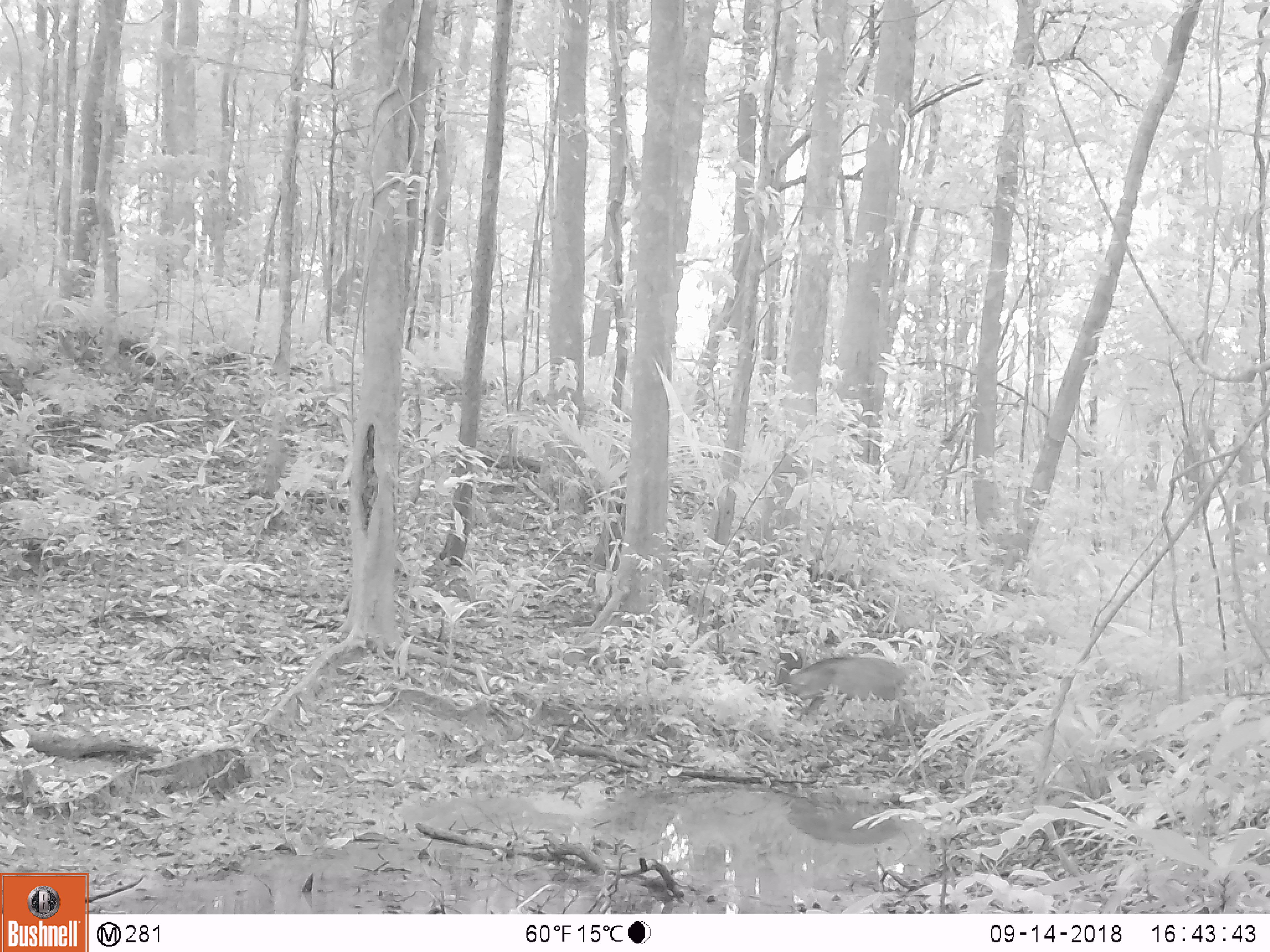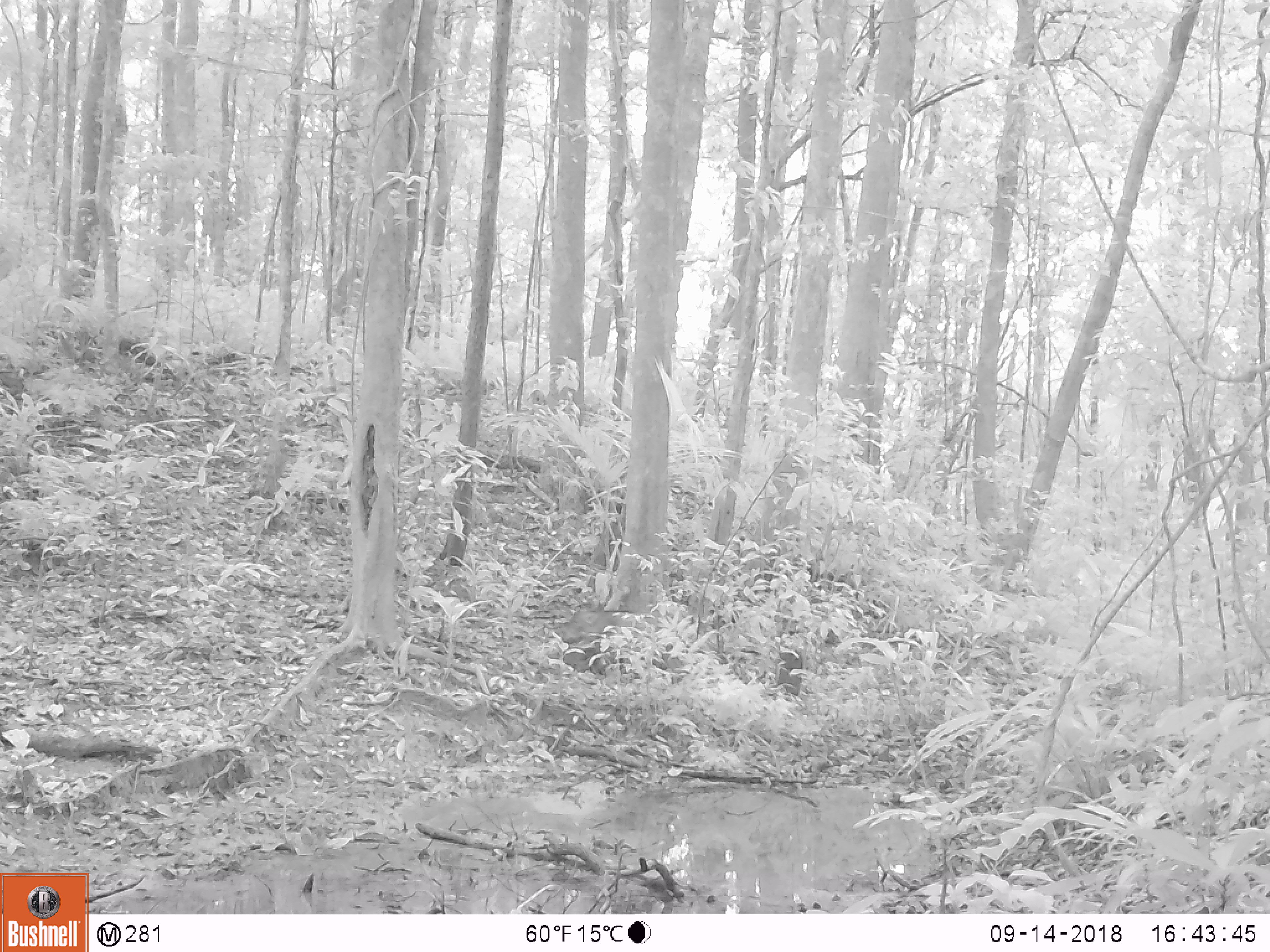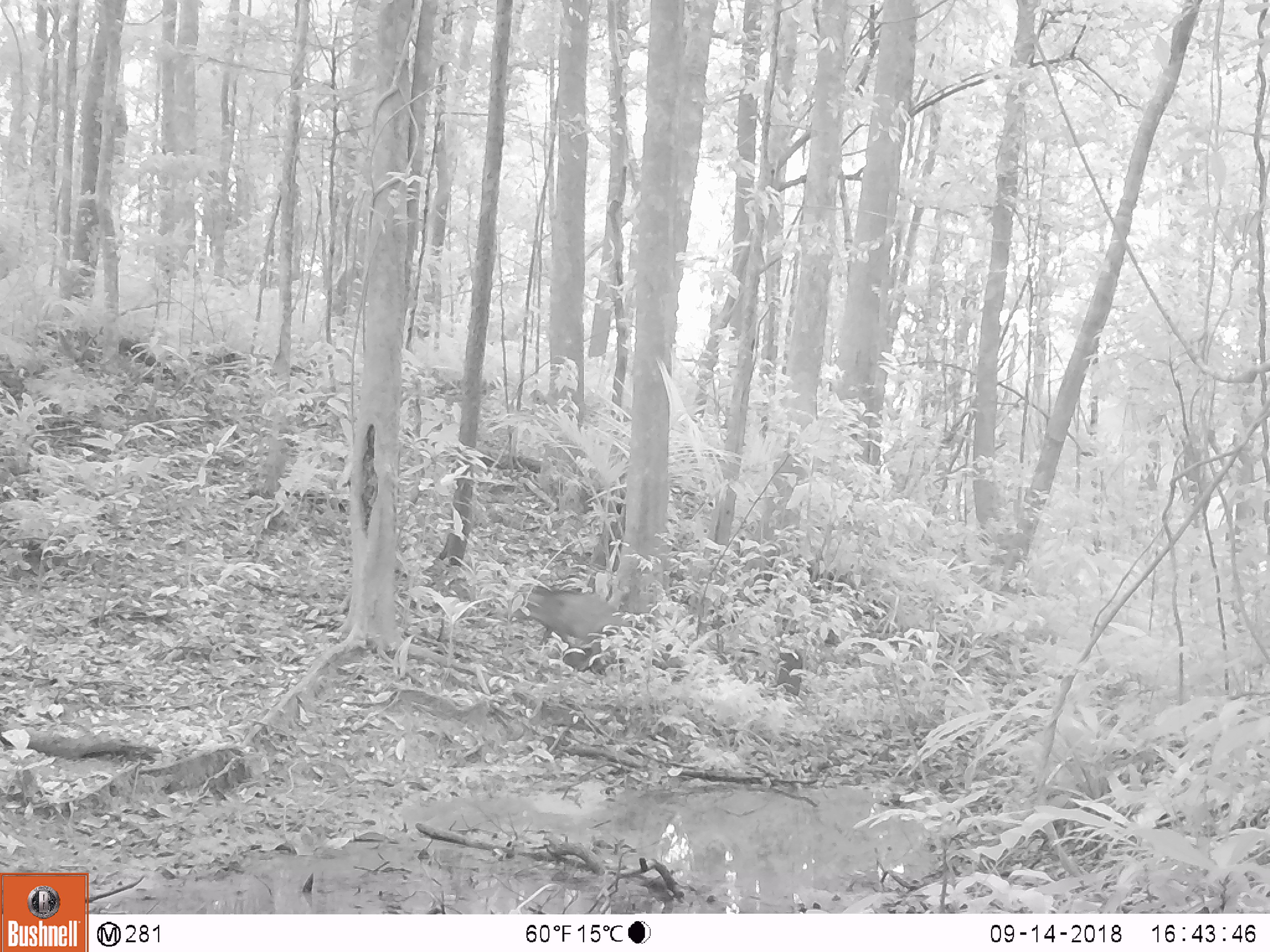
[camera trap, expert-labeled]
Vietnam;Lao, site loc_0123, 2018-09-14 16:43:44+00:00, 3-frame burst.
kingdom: Animalia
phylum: Chordata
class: Mammalia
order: Artiodactyla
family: Suidae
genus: Sus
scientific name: Sus scrofa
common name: eurasian wild pig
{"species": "eurasian wild pig (Sus scrofa)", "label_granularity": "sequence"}